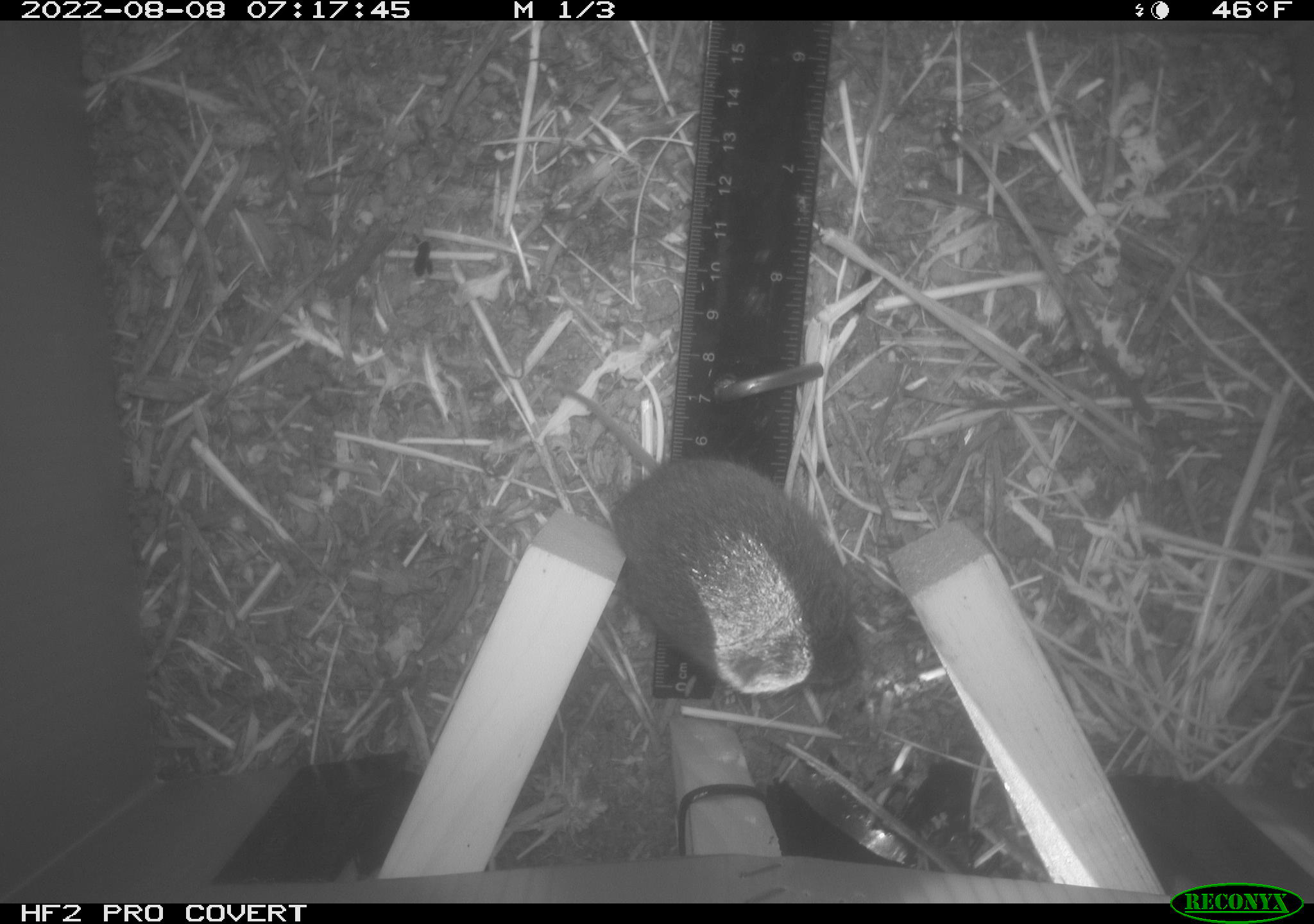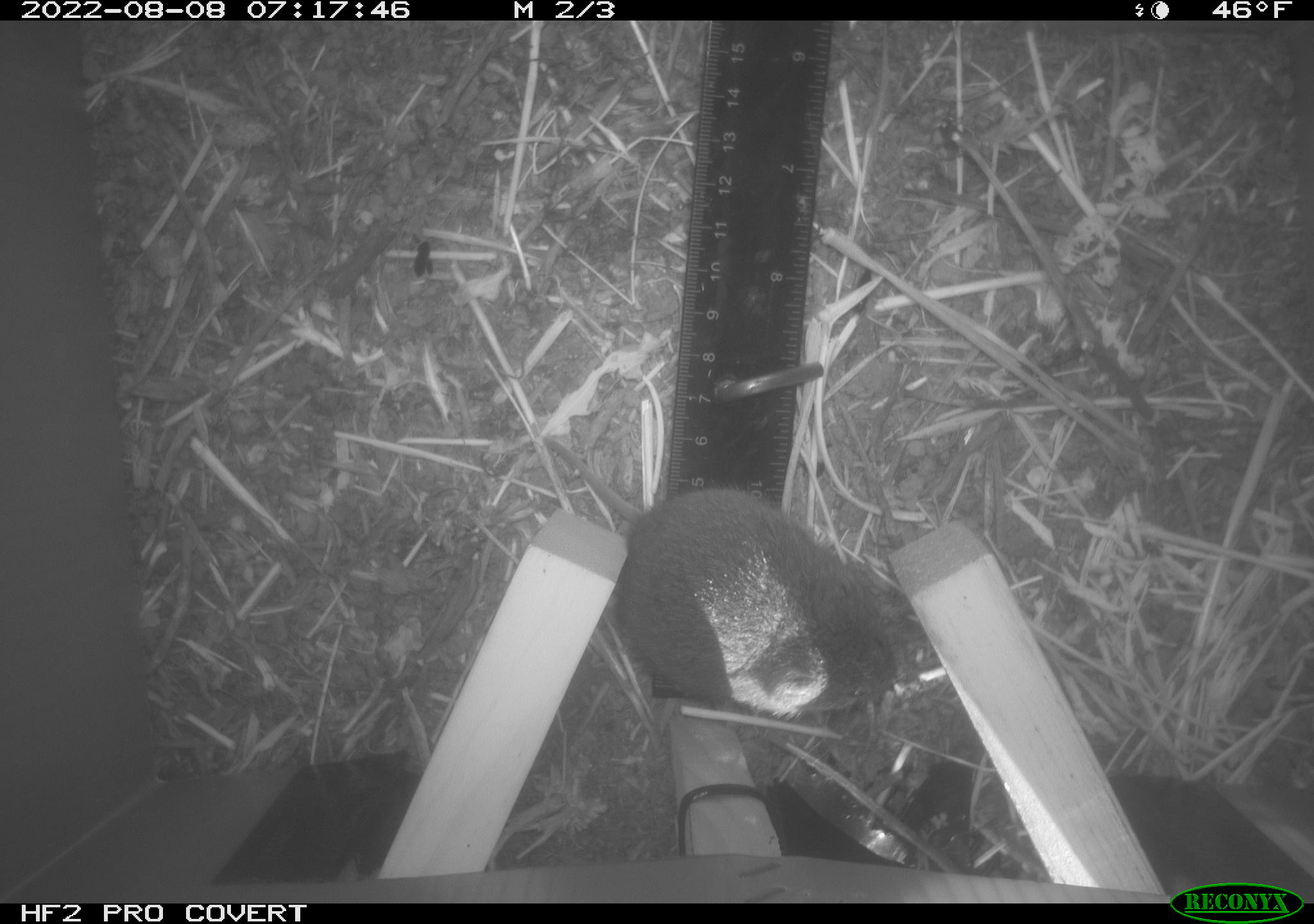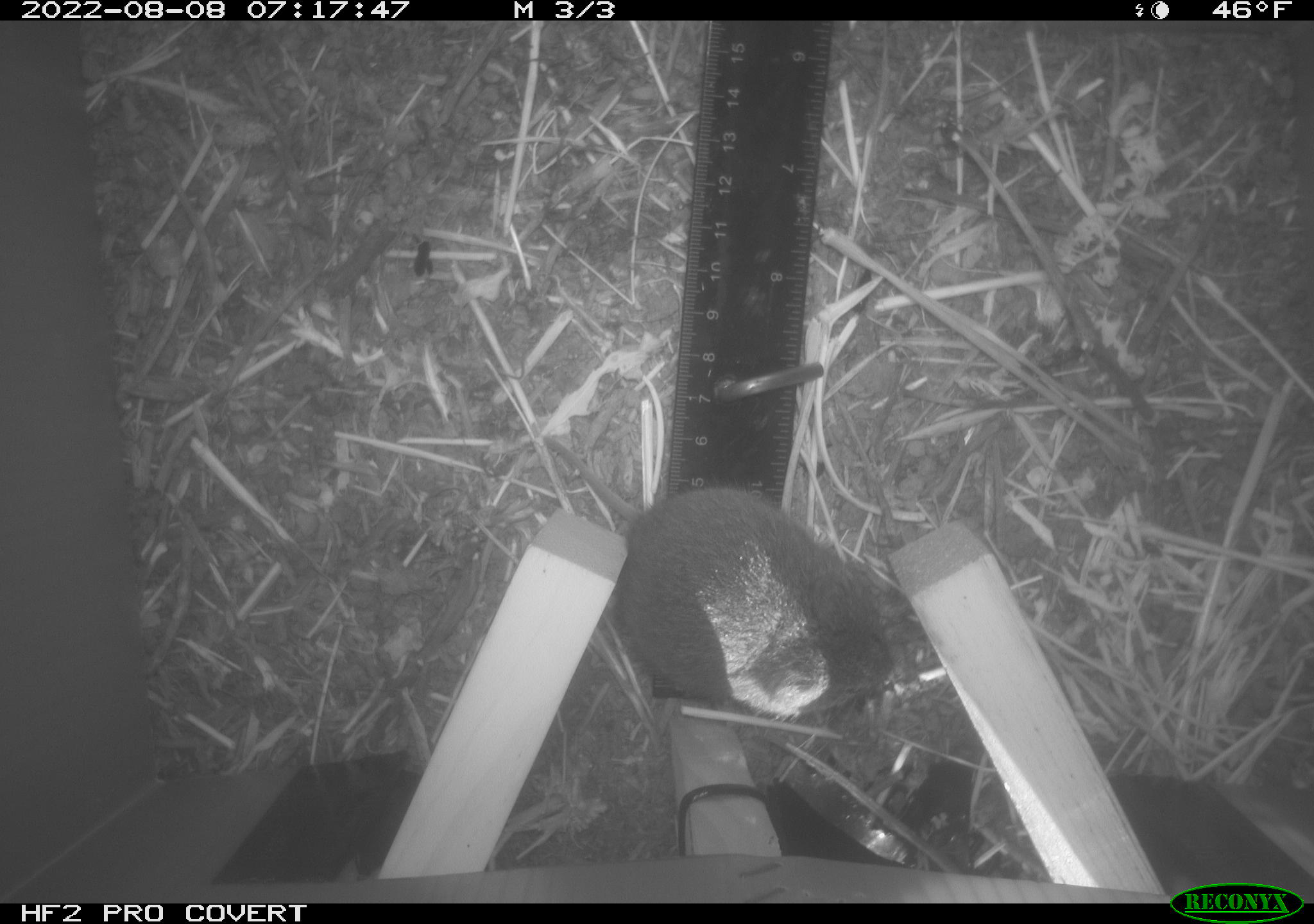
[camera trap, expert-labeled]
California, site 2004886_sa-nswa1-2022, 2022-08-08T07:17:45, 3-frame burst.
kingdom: Animalia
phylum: Chordata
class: Mammalia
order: Rodentia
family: Cricetidae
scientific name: Cricetidae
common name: hamsters, voles, lemmings, and allies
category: cricetidae family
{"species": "cricetidae family (hamsters, voles, lemmings, and allies) (Cricetidae)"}